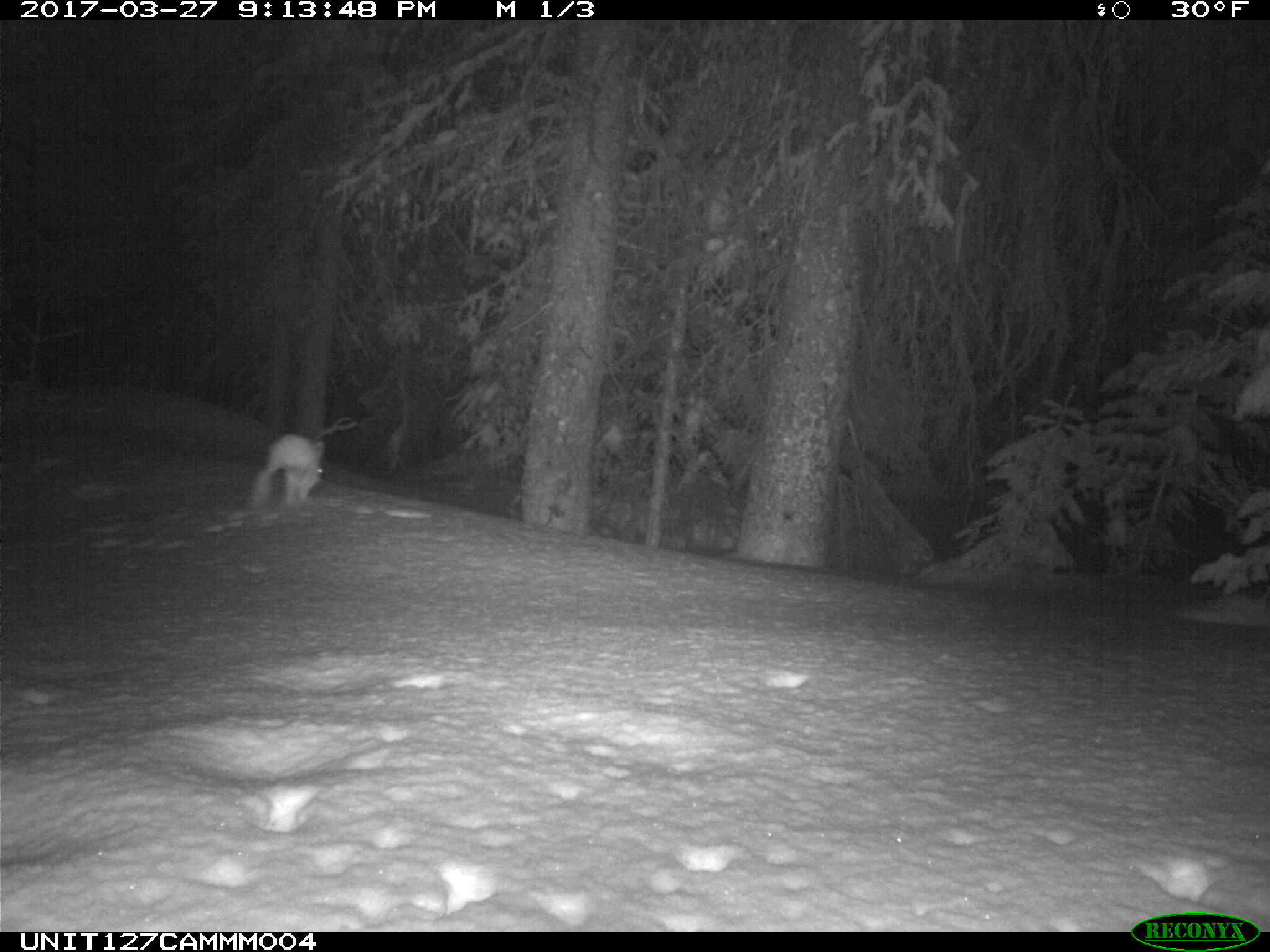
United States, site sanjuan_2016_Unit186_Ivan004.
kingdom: Animalia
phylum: Chordata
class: Mammalia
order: Lagomorpha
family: Leporidae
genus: Lepus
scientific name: Lepus americanus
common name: snowshoe hare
Lepus americanus (snowshoe hare).